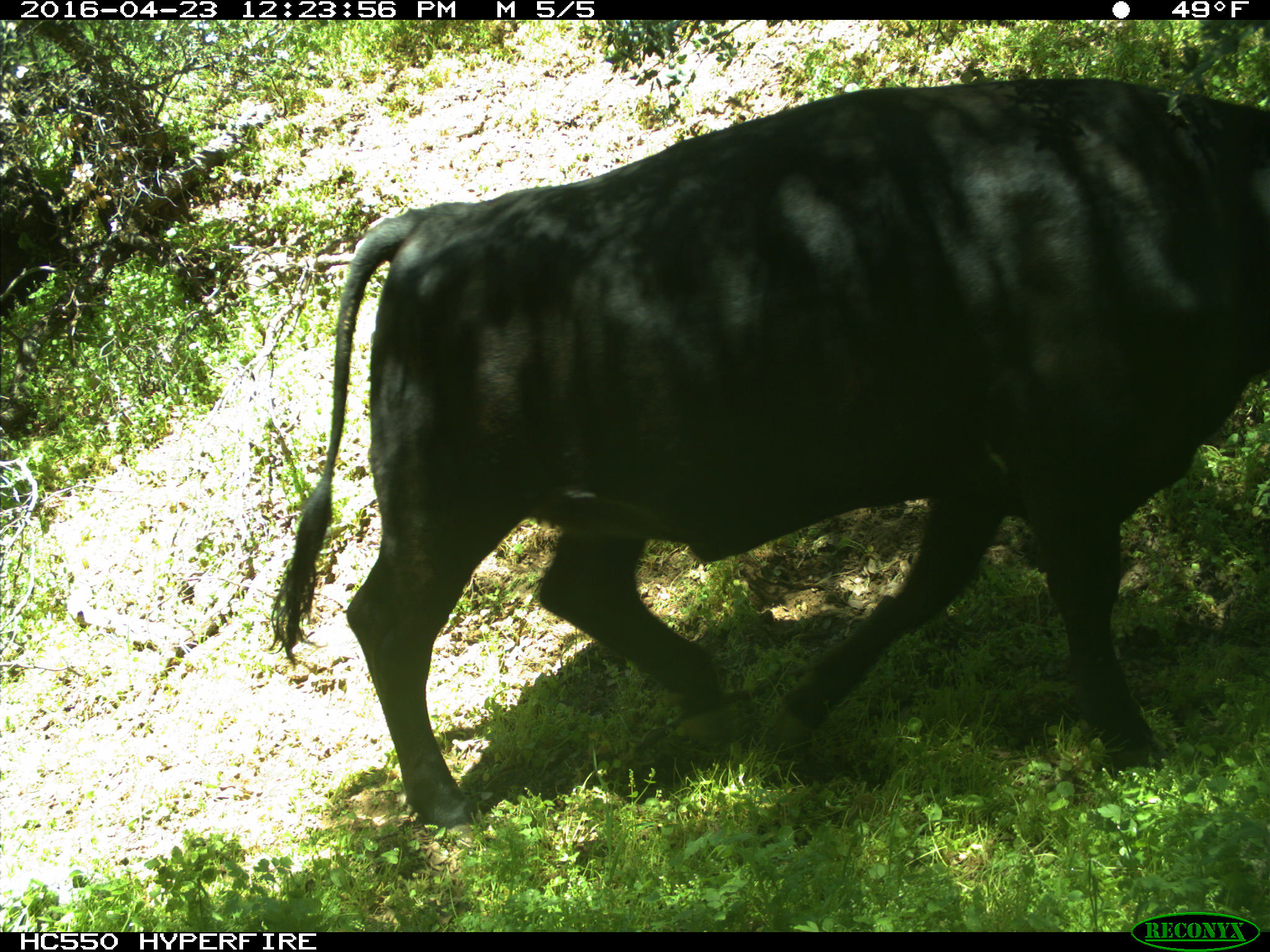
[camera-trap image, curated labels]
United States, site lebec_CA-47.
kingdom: Animalia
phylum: Chordata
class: Mammalia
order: Artiodactyla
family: Bovidae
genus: Bos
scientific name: Bos taurus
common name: domestic cow